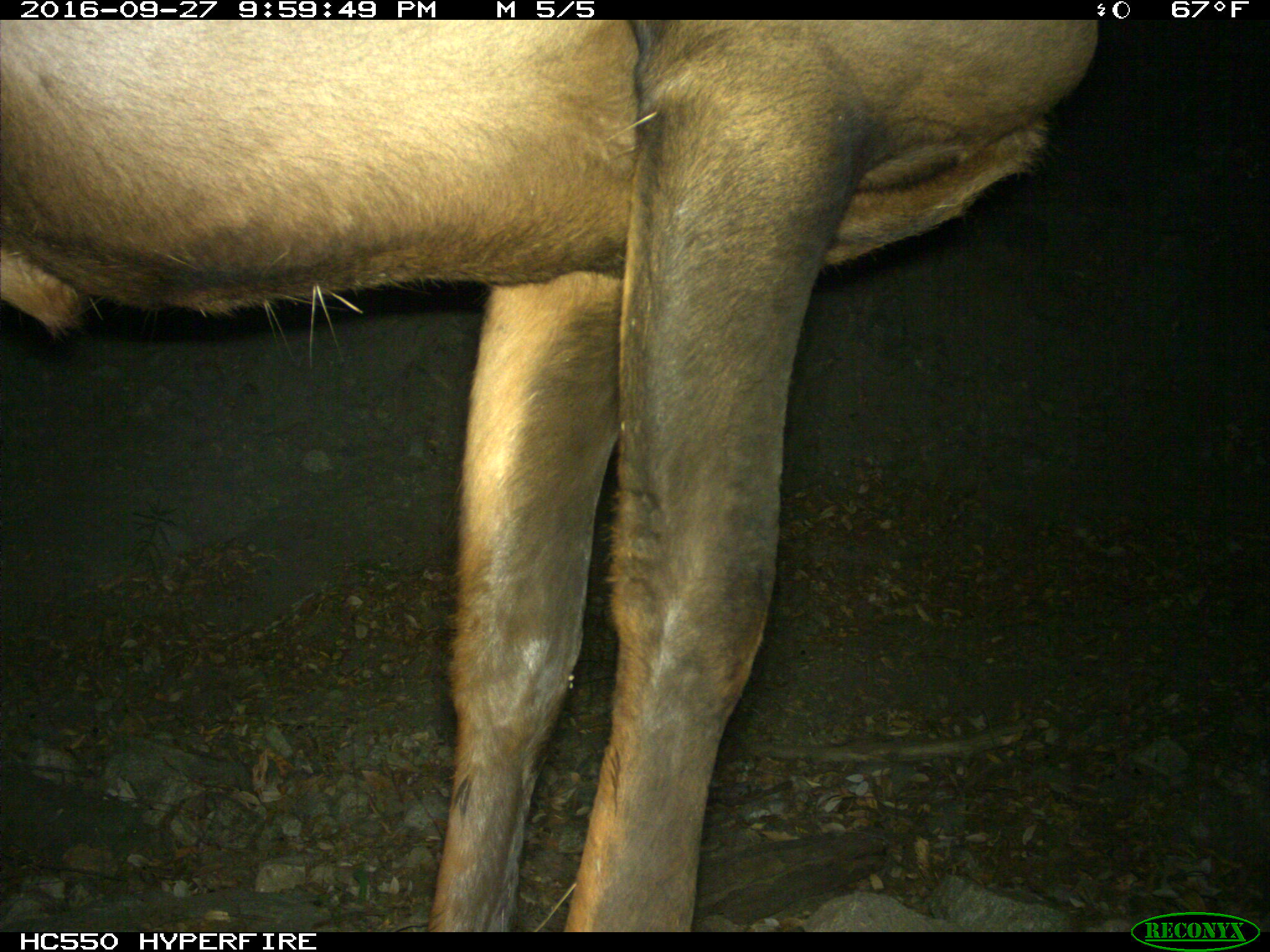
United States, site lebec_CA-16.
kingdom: Animalia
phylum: Chordata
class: Mammalia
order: Artiodactyla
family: Cervidae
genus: Cervus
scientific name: Cervus canadensis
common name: elk